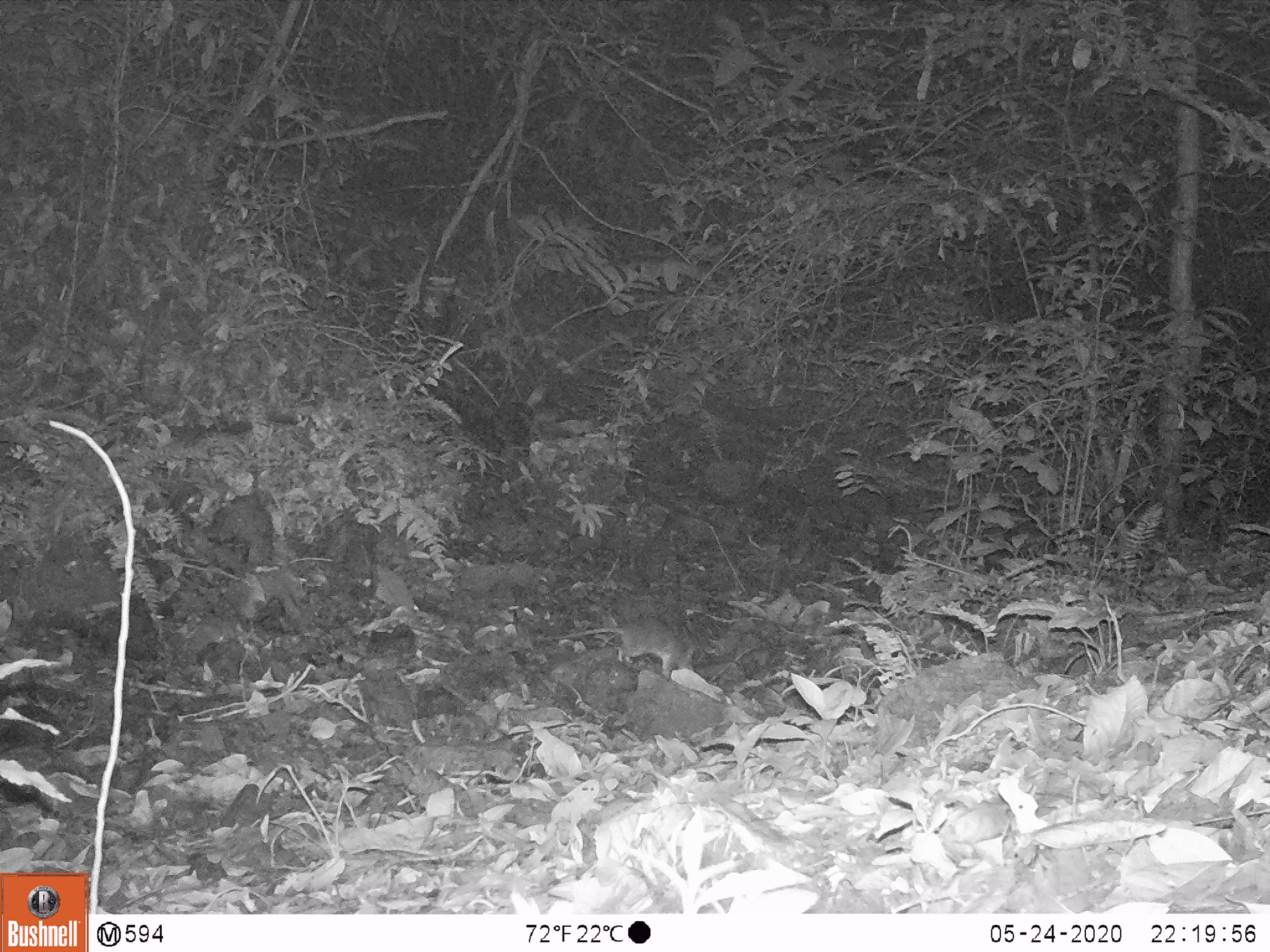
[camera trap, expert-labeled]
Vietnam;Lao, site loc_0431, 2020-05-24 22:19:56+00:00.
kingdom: Animalia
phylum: Chordata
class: Mammalia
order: Rodentia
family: Muridae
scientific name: Muridae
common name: old-world mice and rats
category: unidentified murid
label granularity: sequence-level